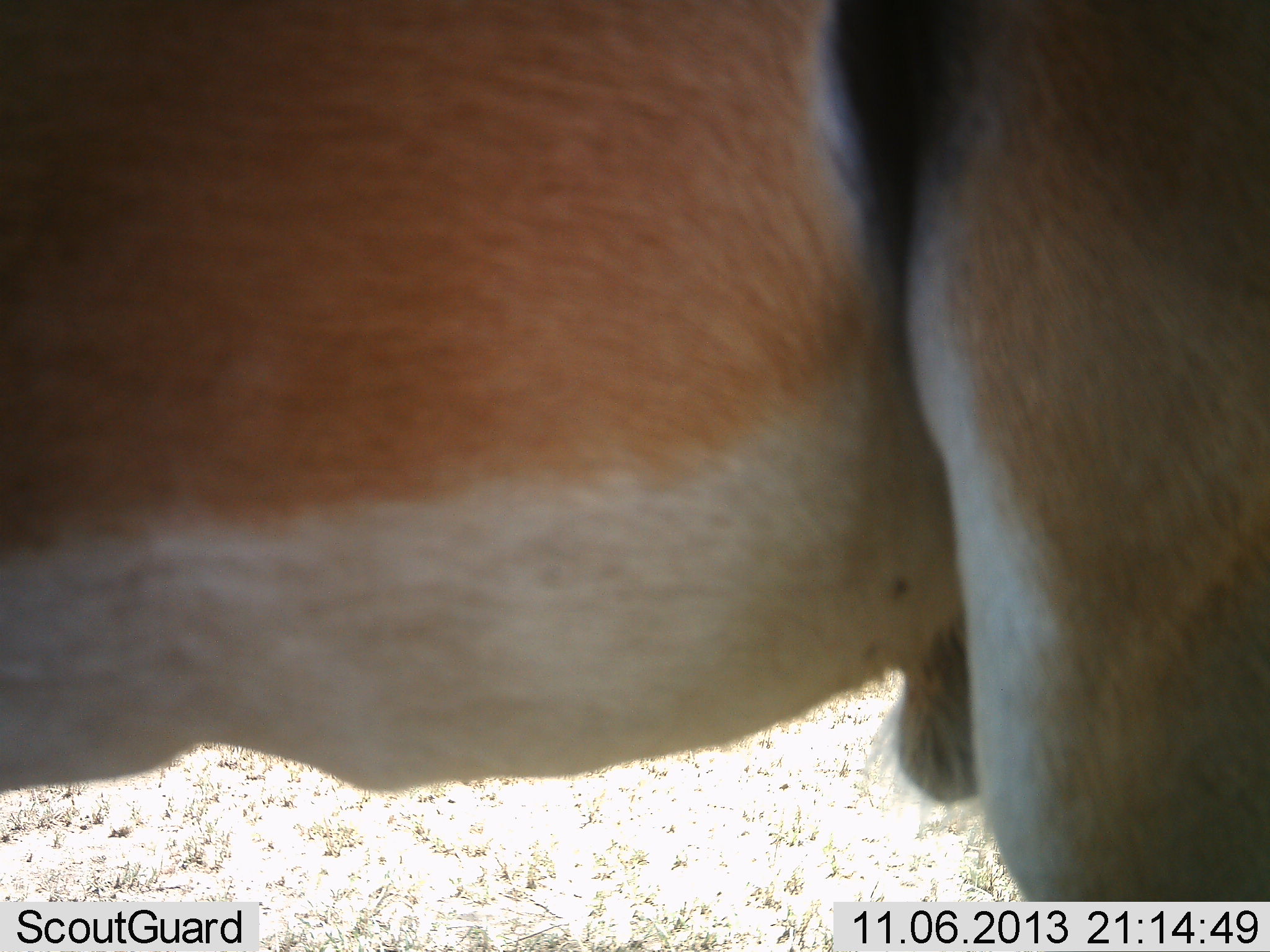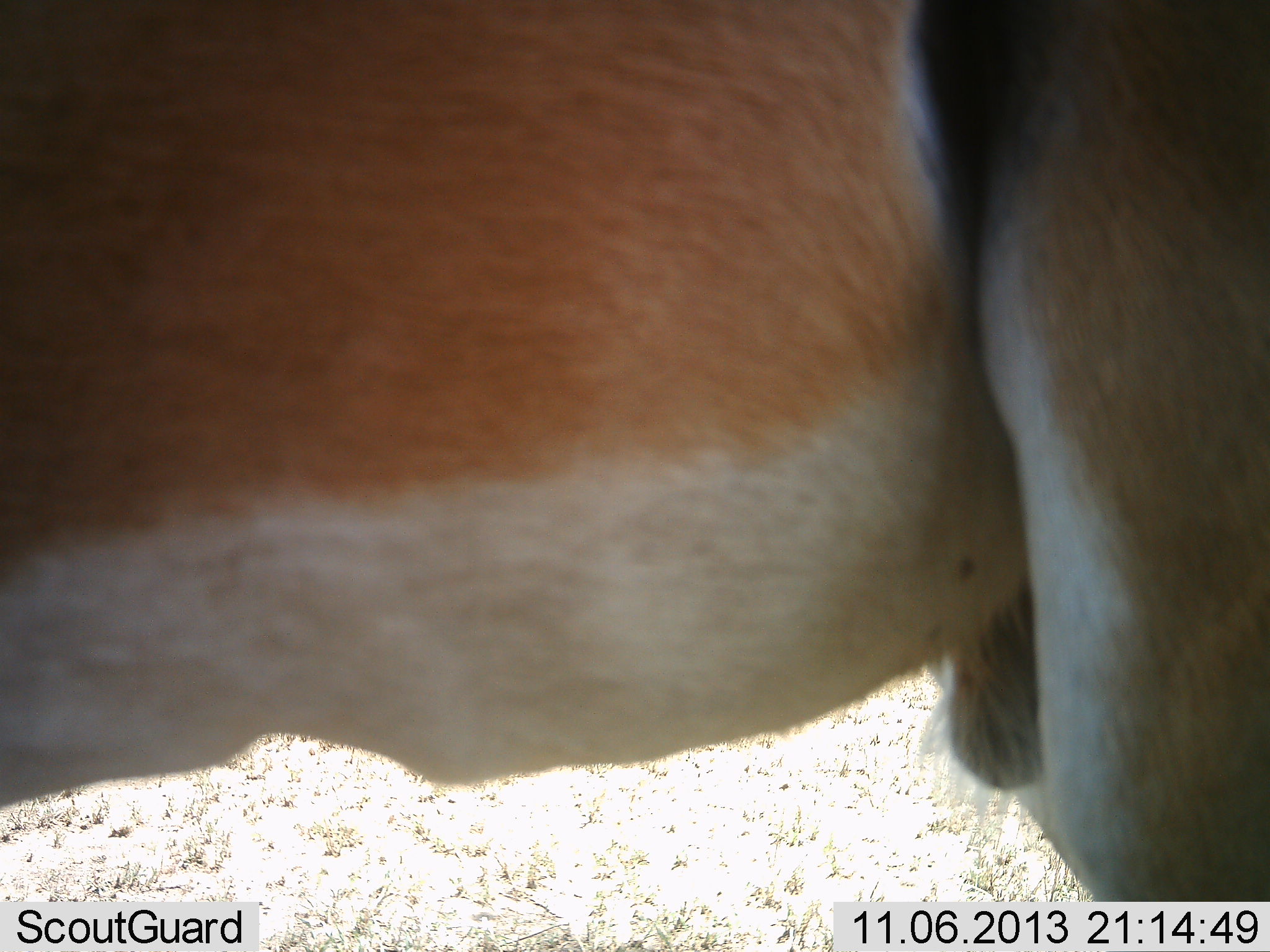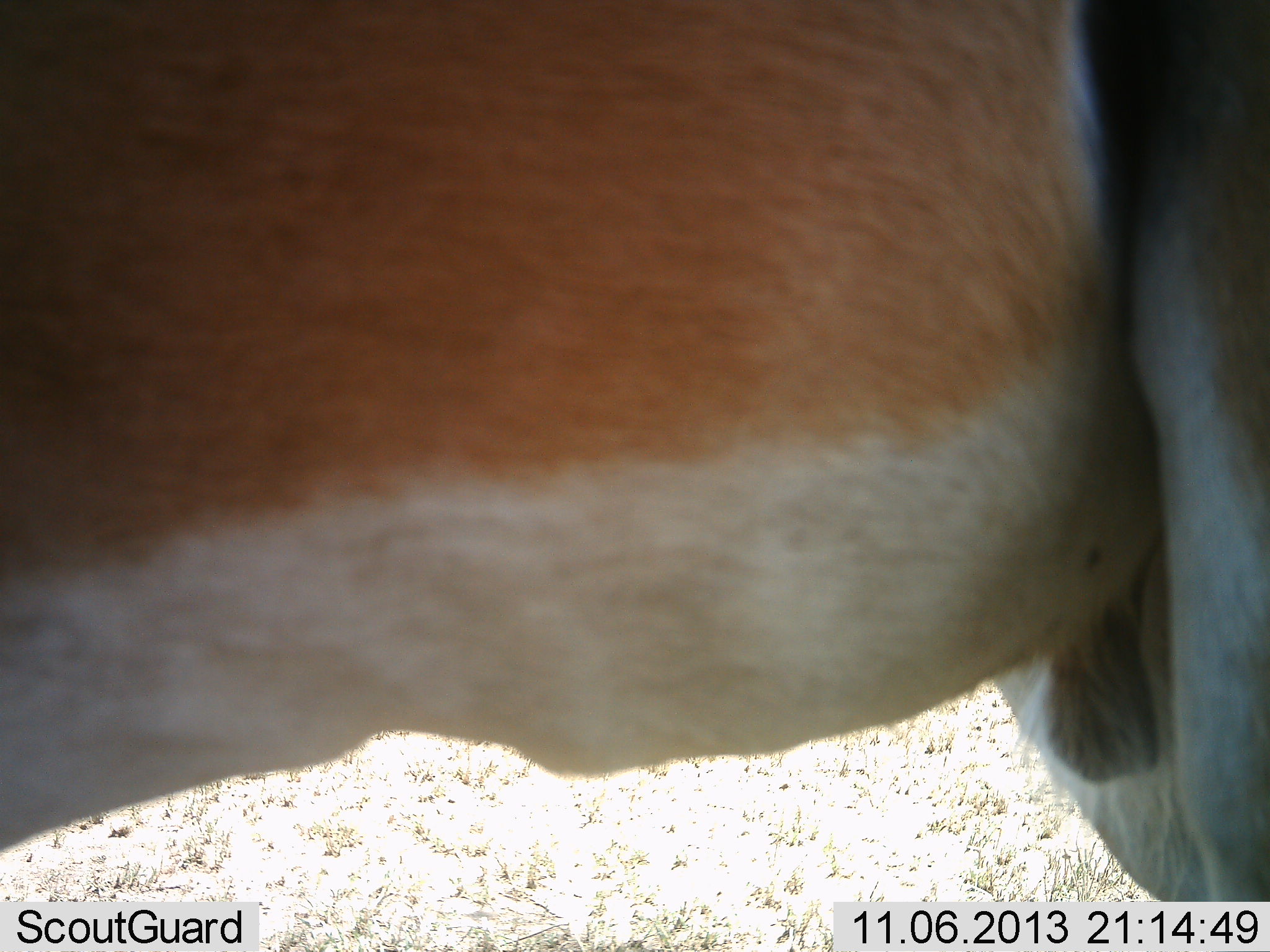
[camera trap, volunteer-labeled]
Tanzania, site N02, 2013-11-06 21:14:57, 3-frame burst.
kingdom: Animalia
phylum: Chordata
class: Mammalia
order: Artiodactyla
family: Bovidae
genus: Nanger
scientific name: Nanger granti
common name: grant's gazelle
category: gazellegrants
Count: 1.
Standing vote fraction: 92%.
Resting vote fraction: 0%.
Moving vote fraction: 8%.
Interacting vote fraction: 3%.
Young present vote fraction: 0%.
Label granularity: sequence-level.